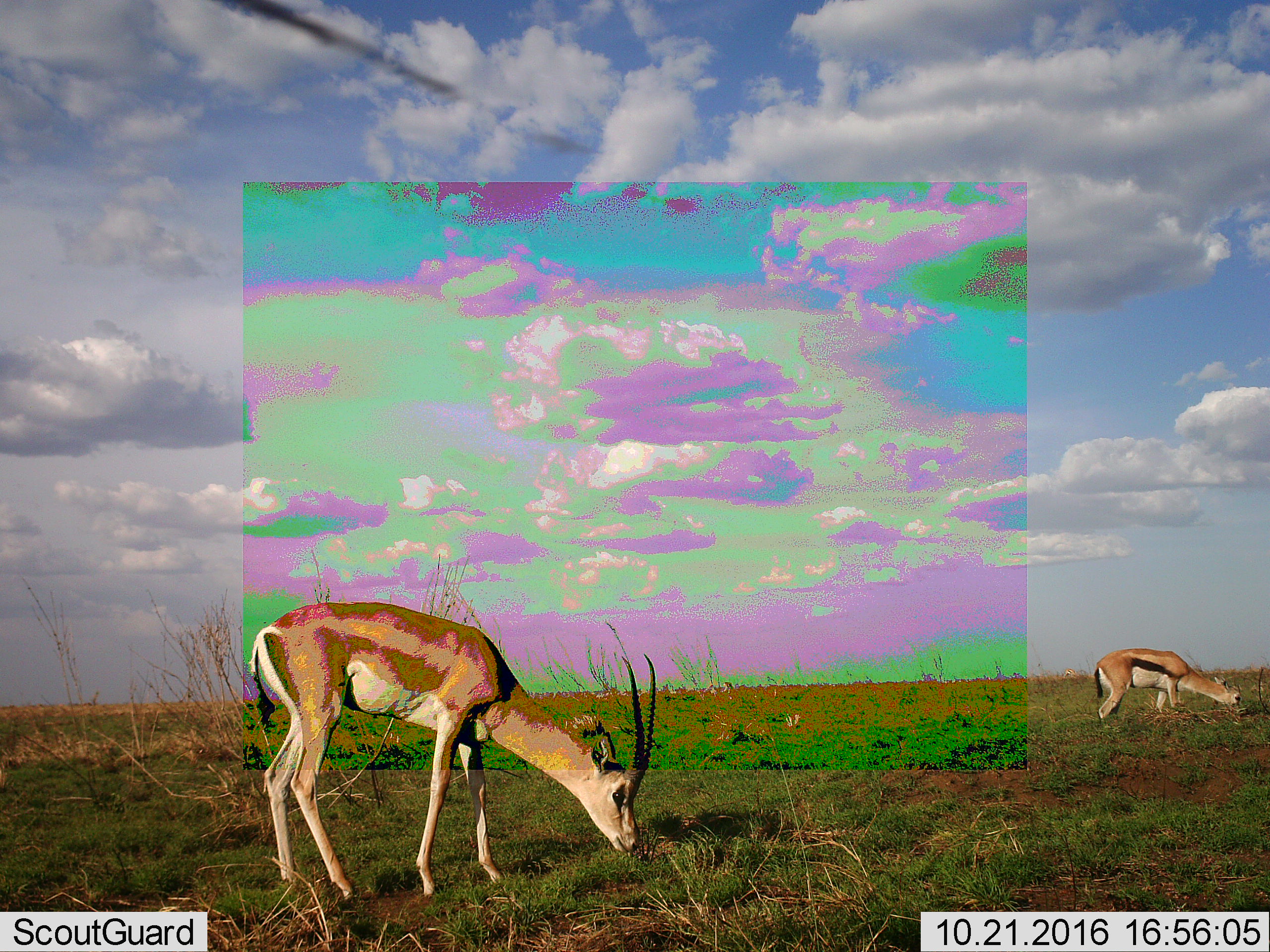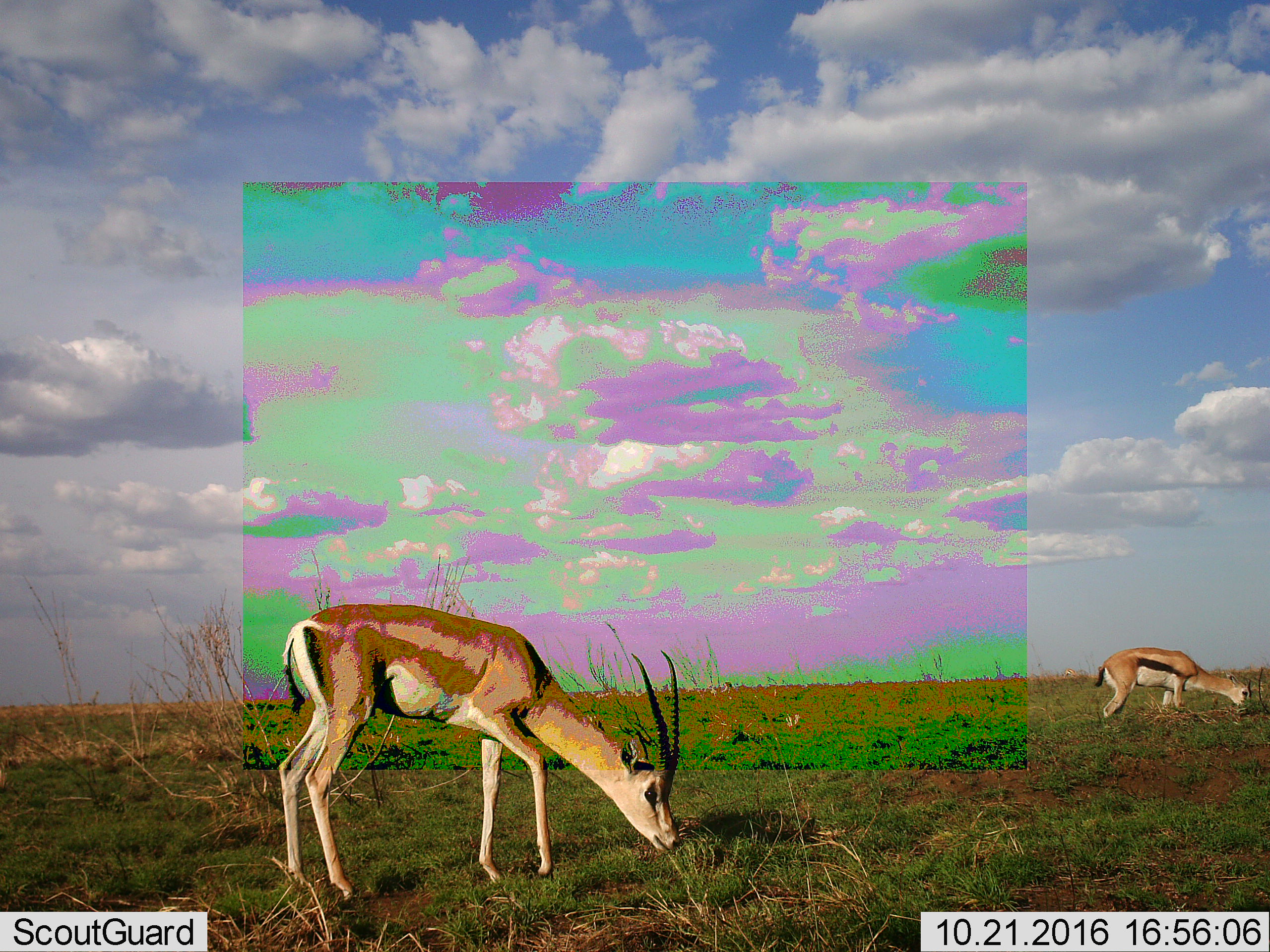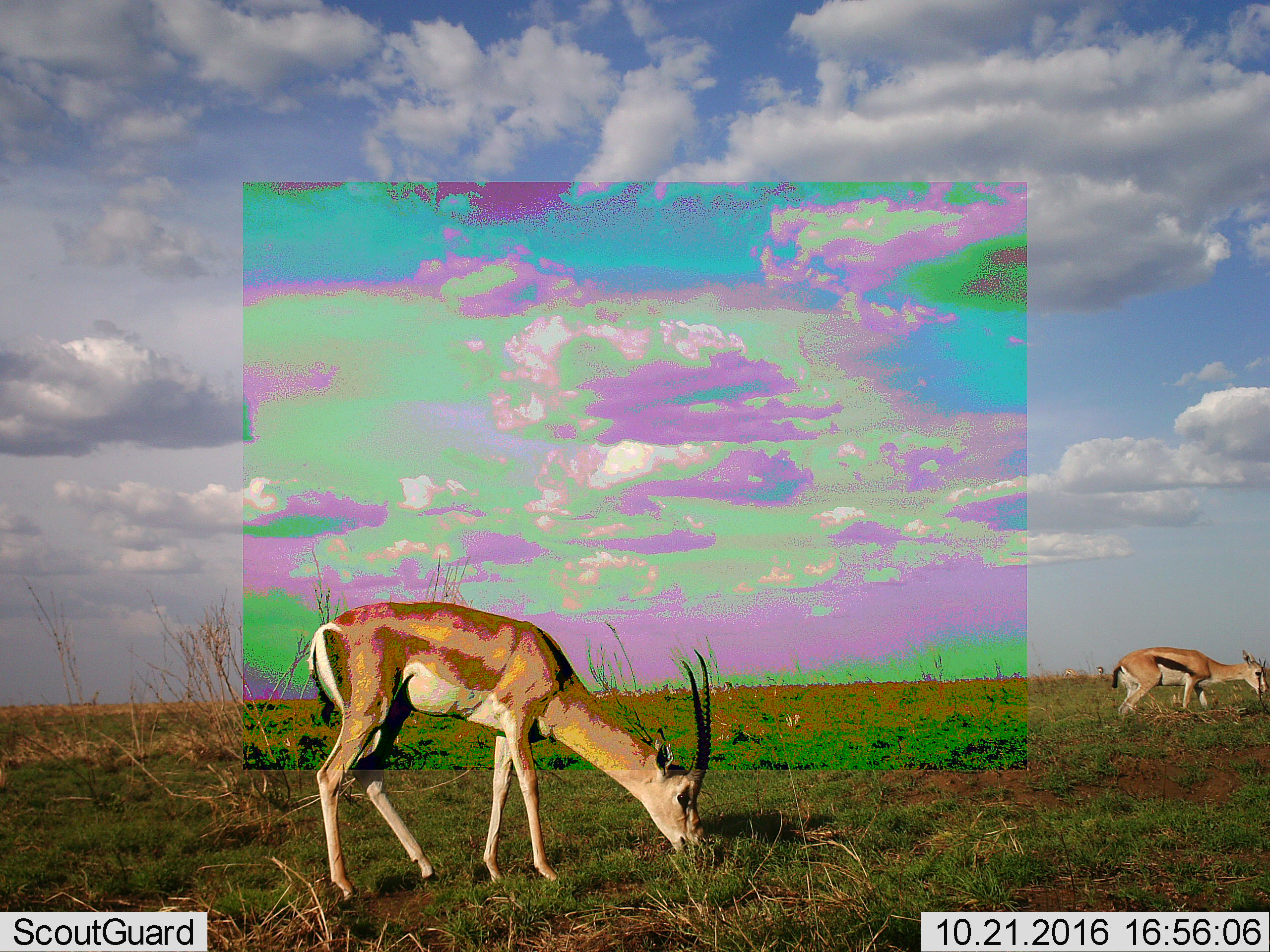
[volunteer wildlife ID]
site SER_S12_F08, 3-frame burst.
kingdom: Animalia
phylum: Chordata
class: Mammalia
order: Artiodactyla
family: Bovidae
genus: Nanger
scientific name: Nanger granti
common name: grant's gazelle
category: gazellegrants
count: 2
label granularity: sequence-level